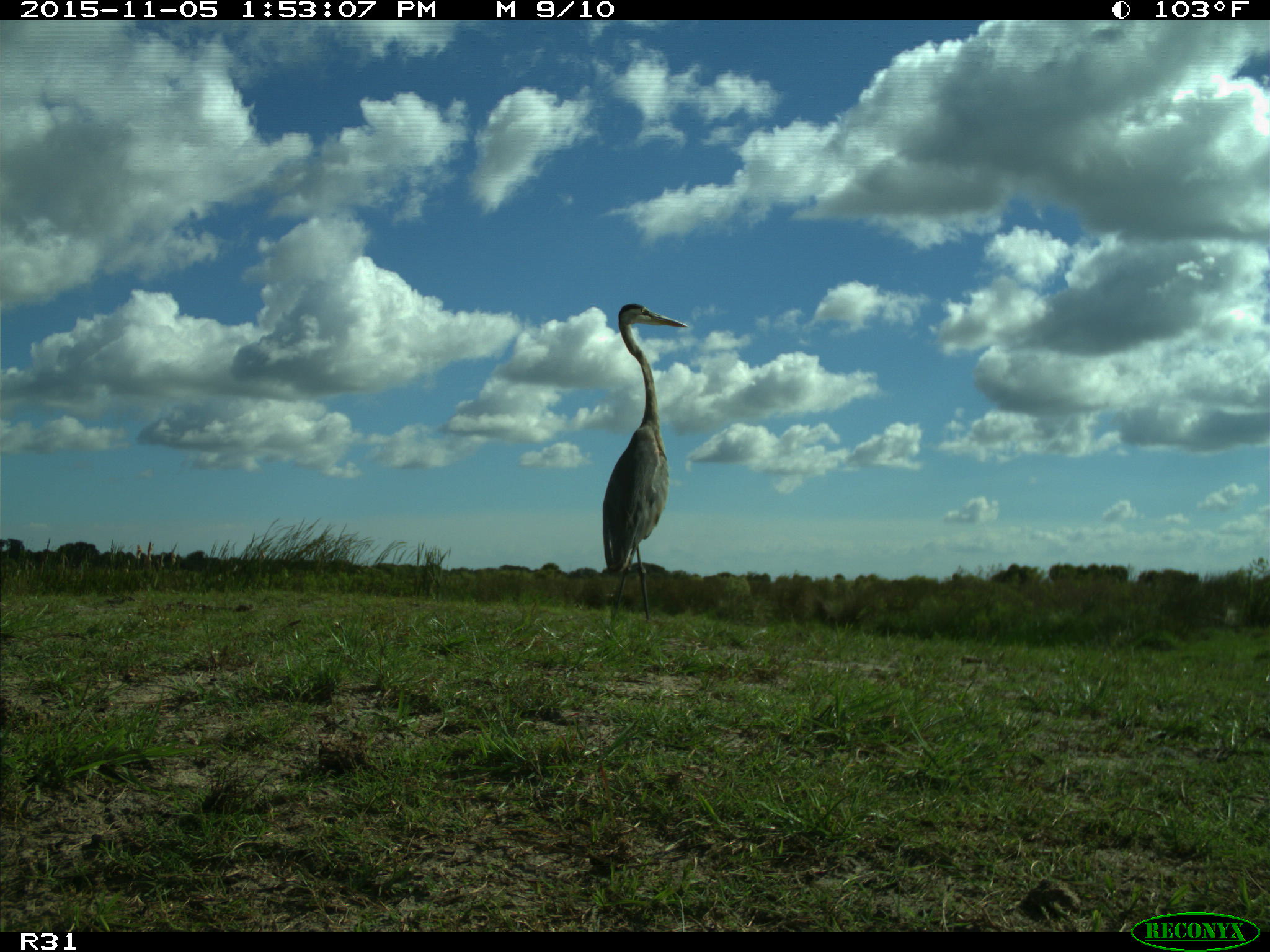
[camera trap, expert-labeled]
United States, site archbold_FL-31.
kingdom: Animalia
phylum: Chordata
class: Aves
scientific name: Aves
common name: birds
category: unidentified bird